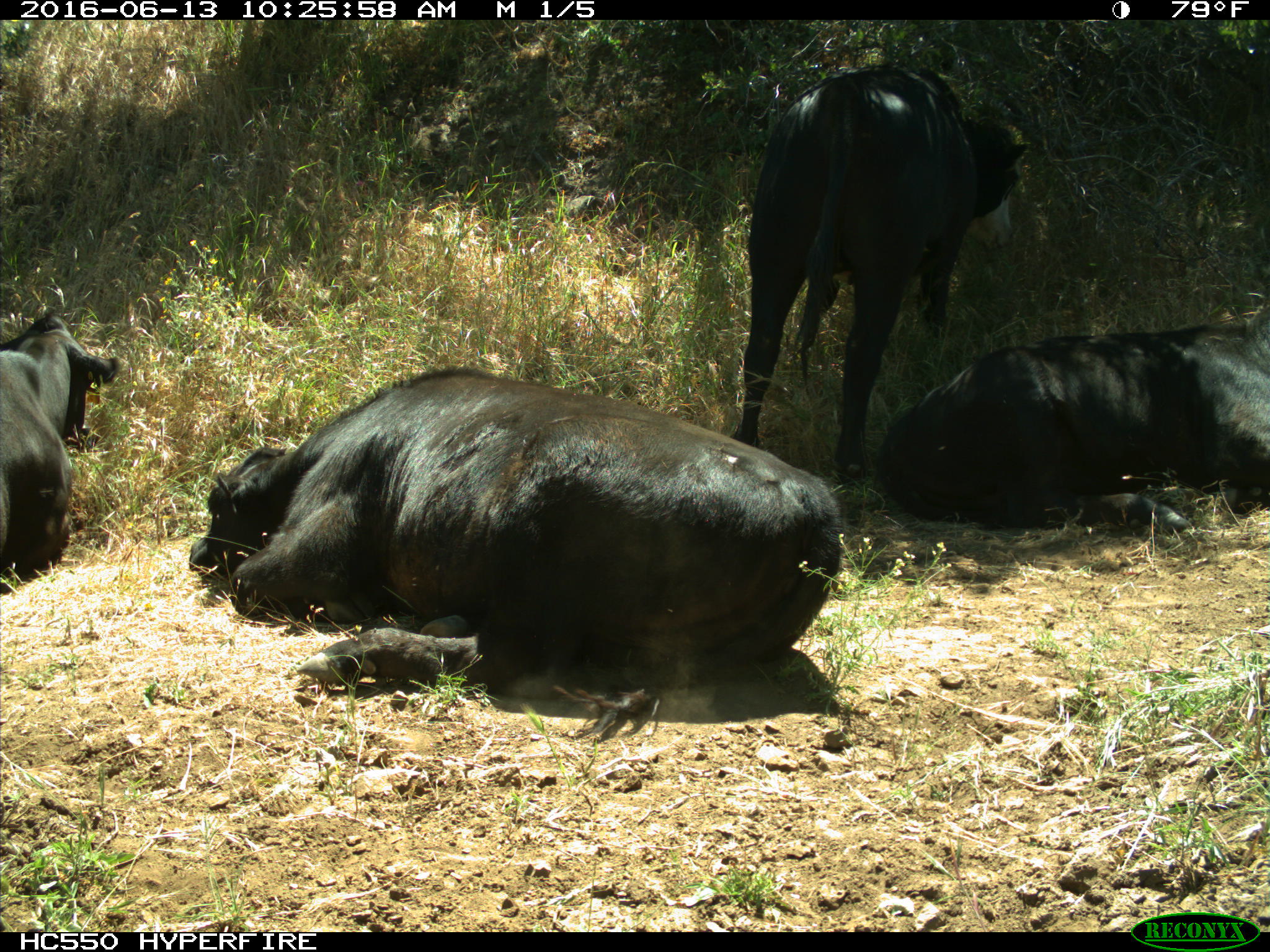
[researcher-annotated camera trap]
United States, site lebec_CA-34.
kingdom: Animalia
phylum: Chordata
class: Mammalia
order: Artiodactyla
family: Bovidae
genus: Bos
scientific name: Bos taurus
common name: domestic cow